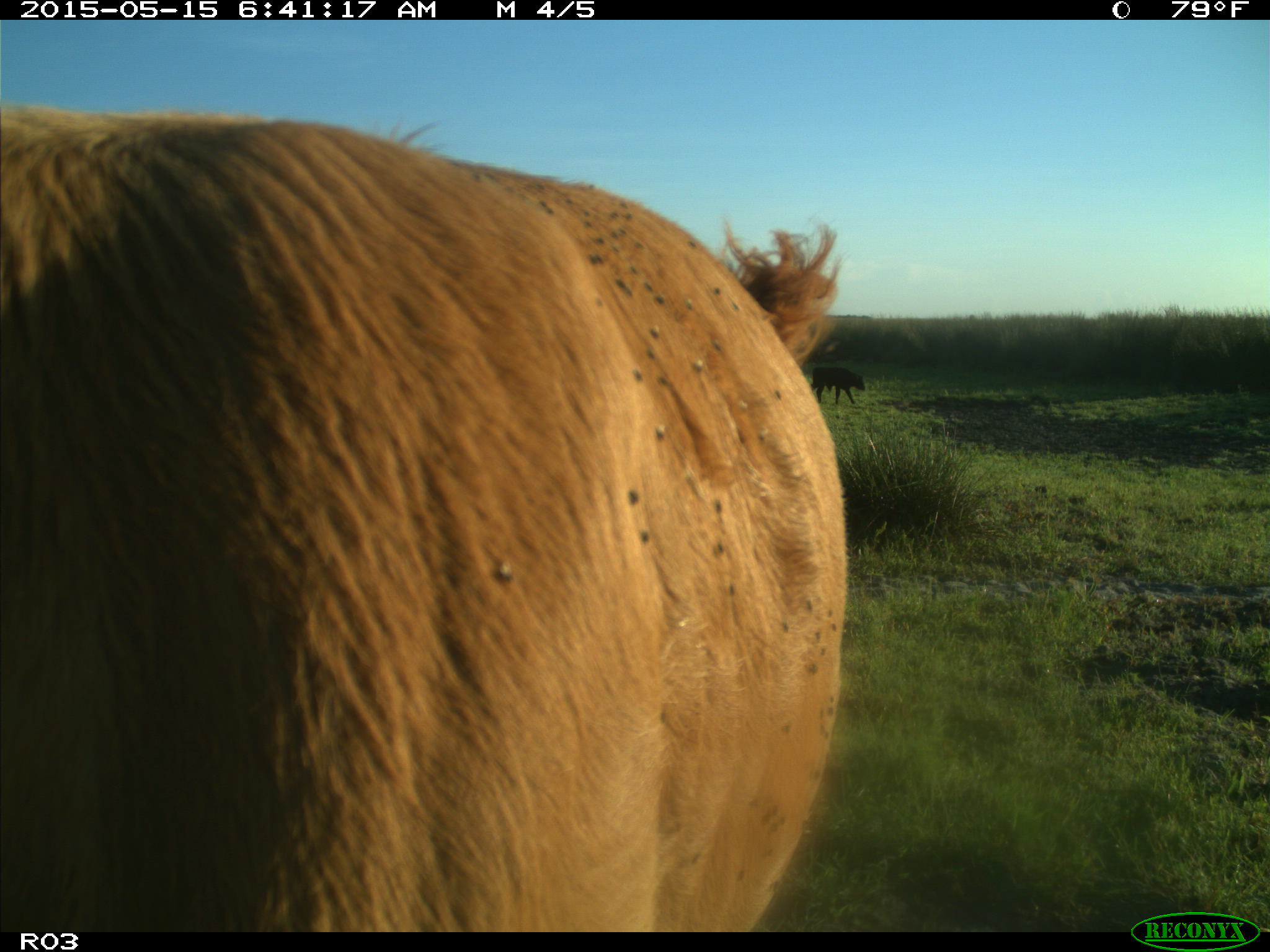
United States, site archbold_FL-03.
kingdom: Animalia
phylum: Chordata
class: Mammalia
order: Artiodactyla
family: Bovidae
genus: Bos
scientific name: Bos taurus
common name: domestic cow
Bos taurus (domestic cow).